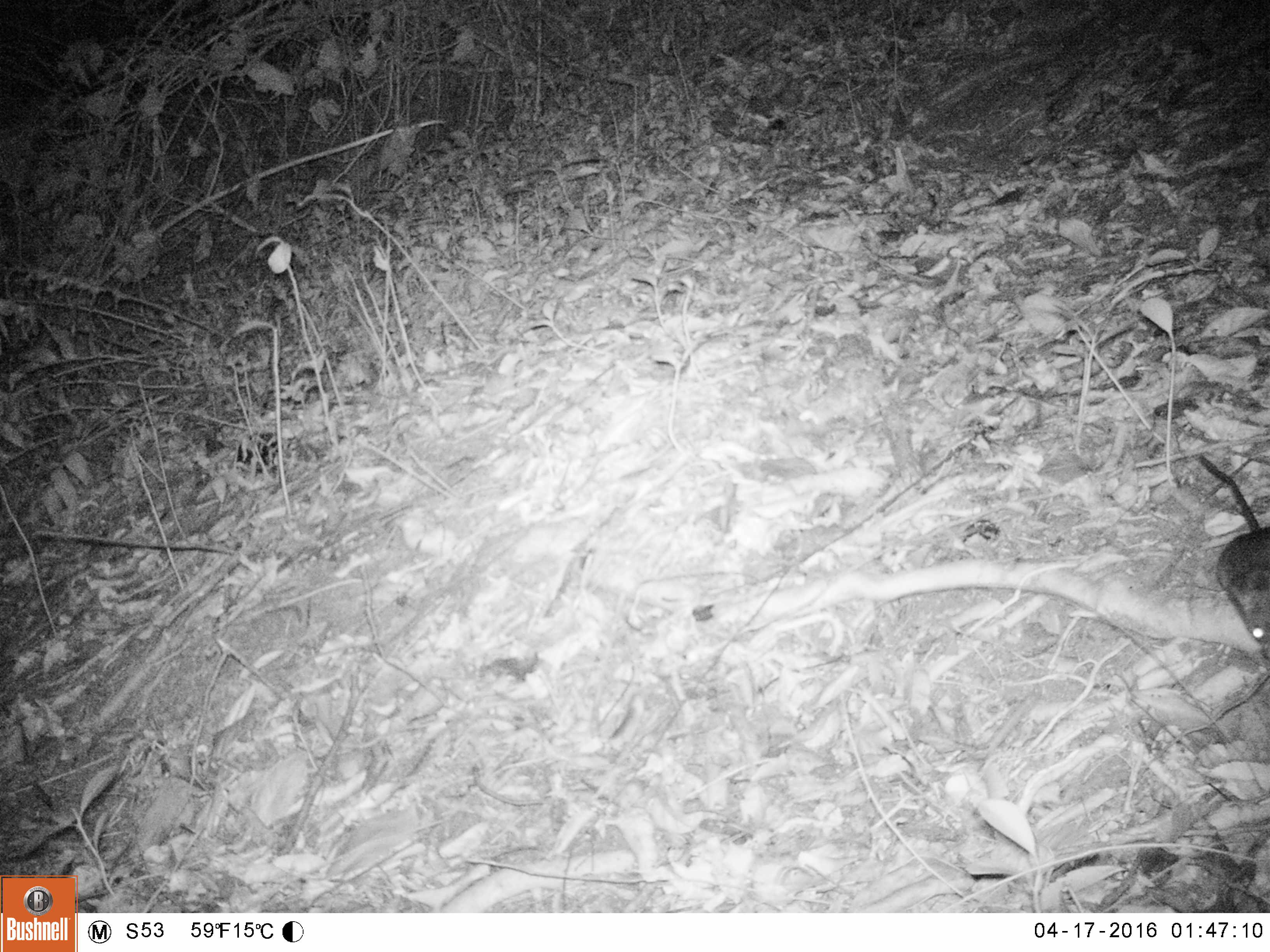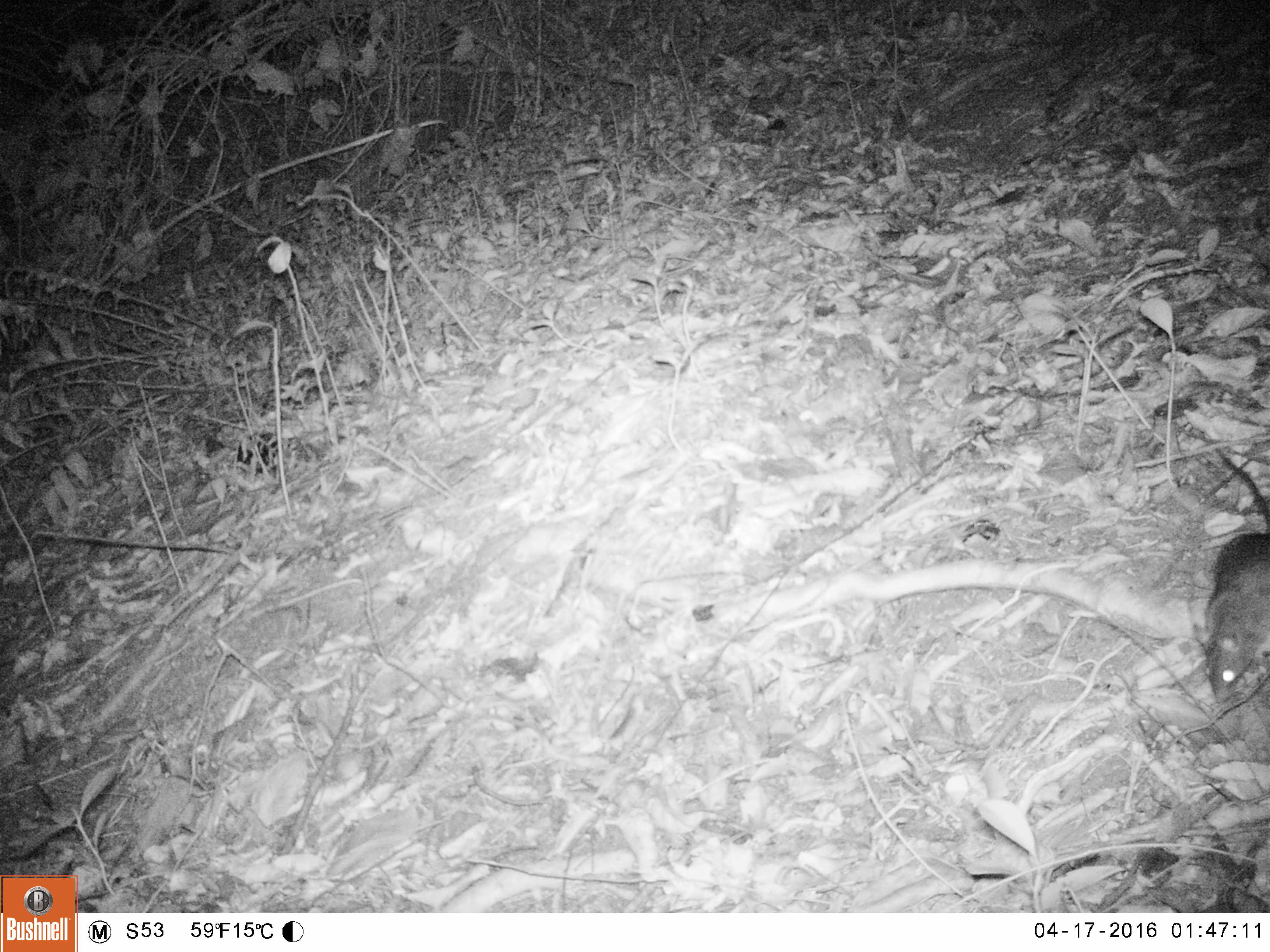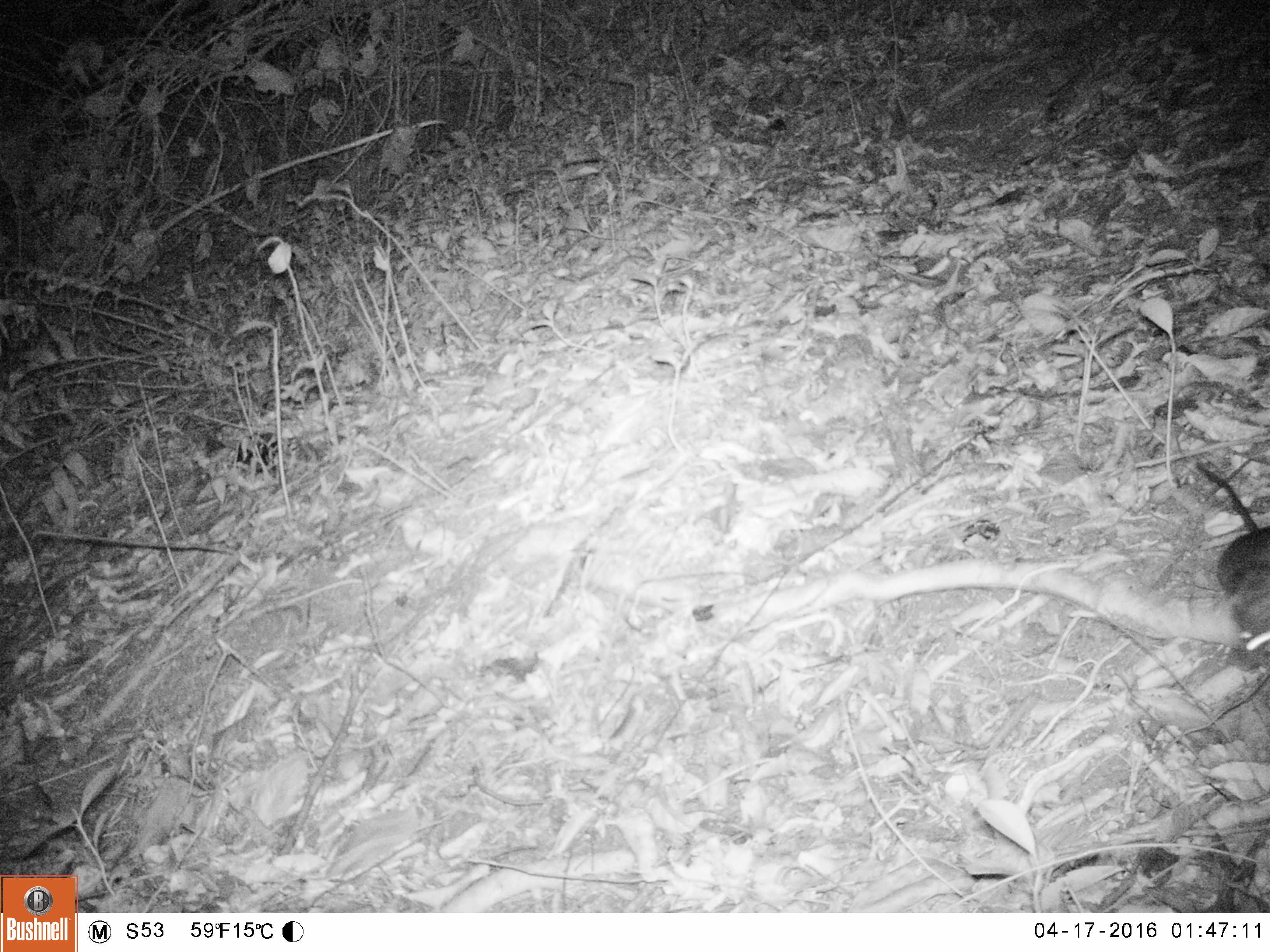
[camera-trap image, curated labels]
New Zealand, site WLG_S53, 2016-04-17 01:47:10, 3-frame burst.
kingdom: Animalia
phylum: Chordata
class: Mammalia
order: Rodentia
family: Muridae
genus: Rattus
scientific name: Rattus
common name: rat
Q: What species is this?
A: Rat (Rattus).